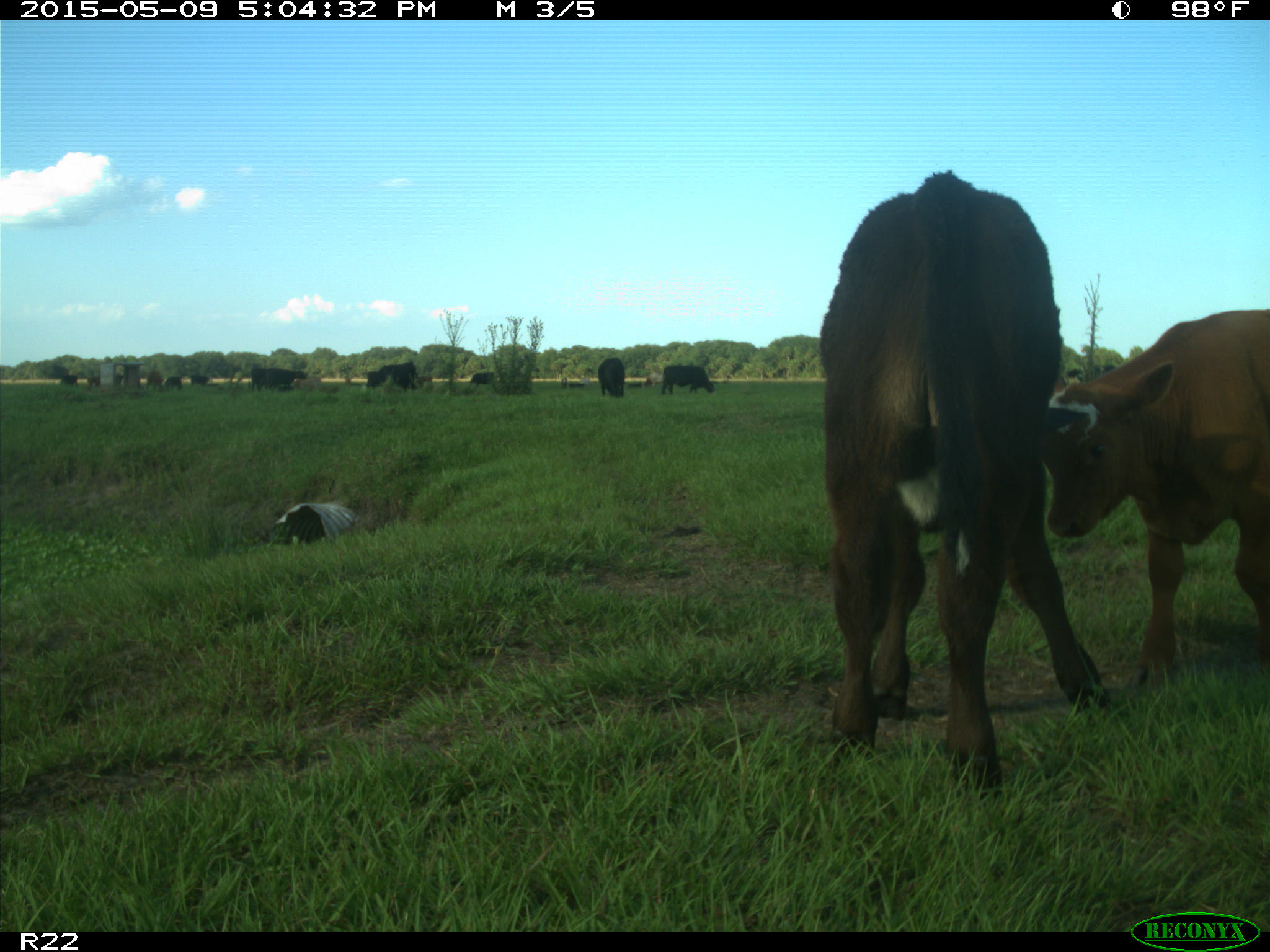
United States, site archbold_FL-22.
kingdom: Animalia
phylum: Chordata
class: Mammalia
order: Artiodactyla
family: Bovidae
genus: Bos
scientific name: Bos taurus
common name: domestic cow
Bos taurus (domestic cow).